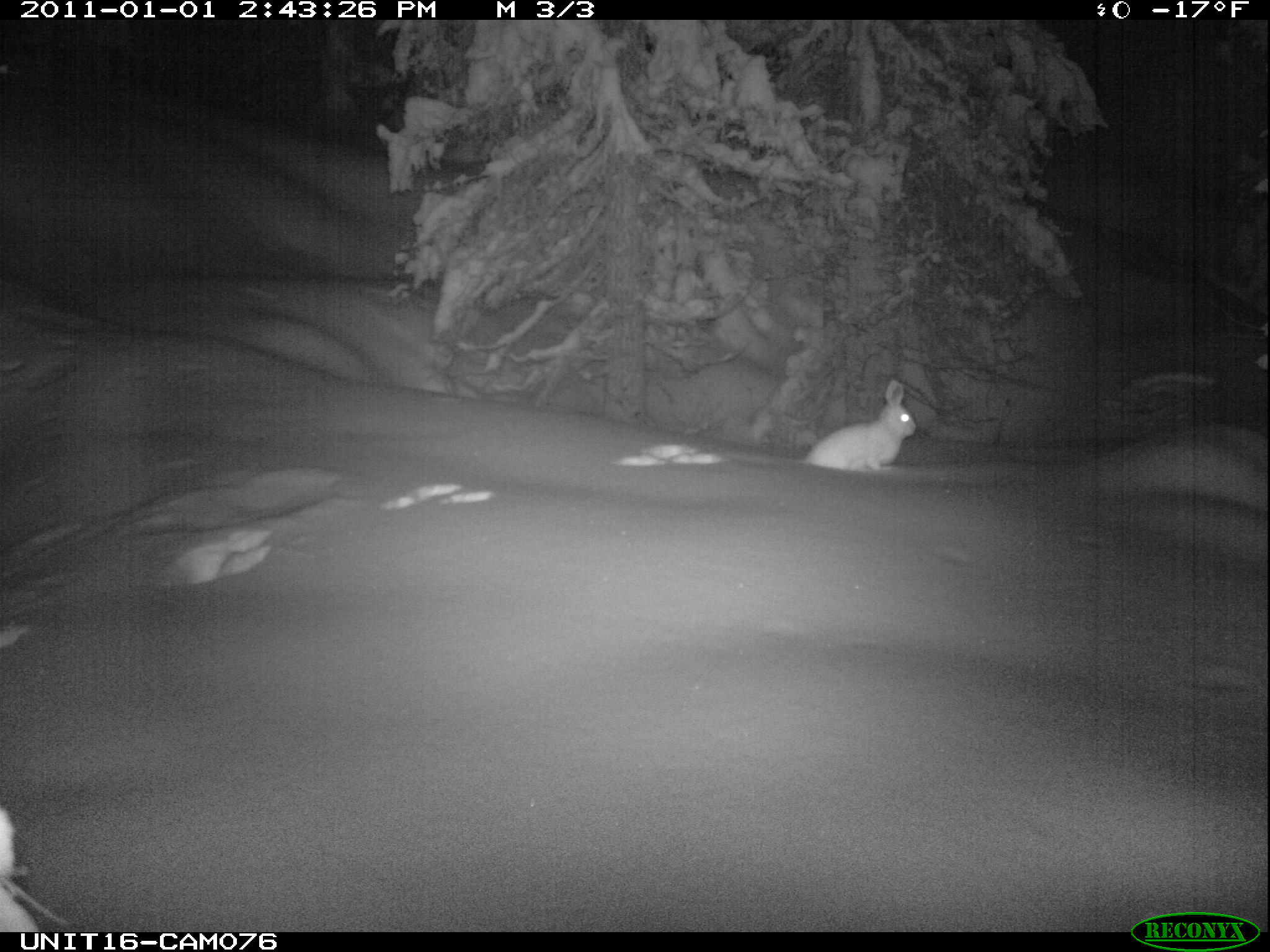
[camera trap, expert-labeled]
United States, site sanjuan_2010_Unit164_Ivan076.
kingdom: Animalia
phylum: Chordata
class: Mammalia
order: Lagomorpha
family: Leporidae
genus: Lepus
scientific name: Lepus americanus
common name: snowshoe hare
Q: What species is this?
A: Lepus americanus (snowshoe hare).